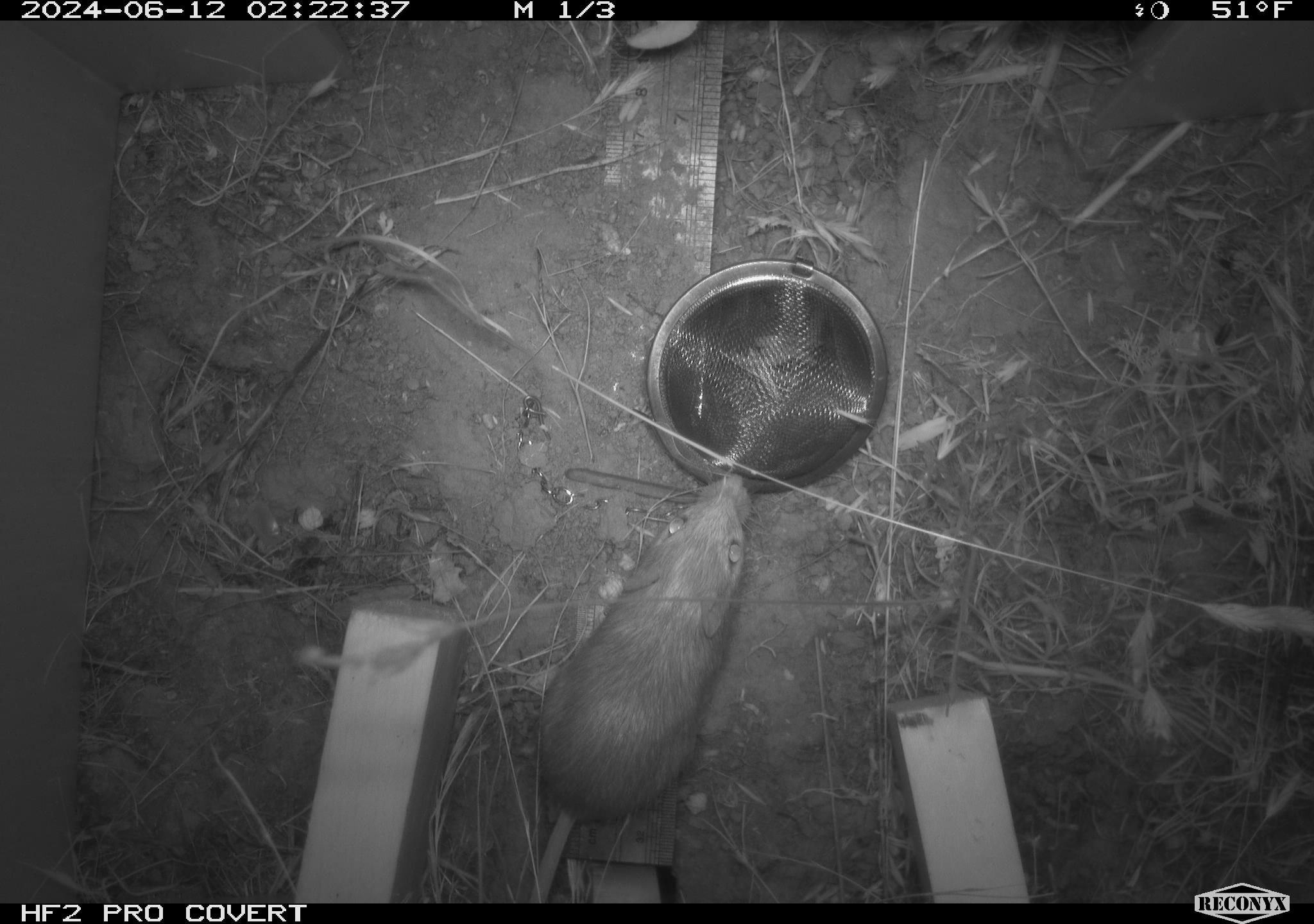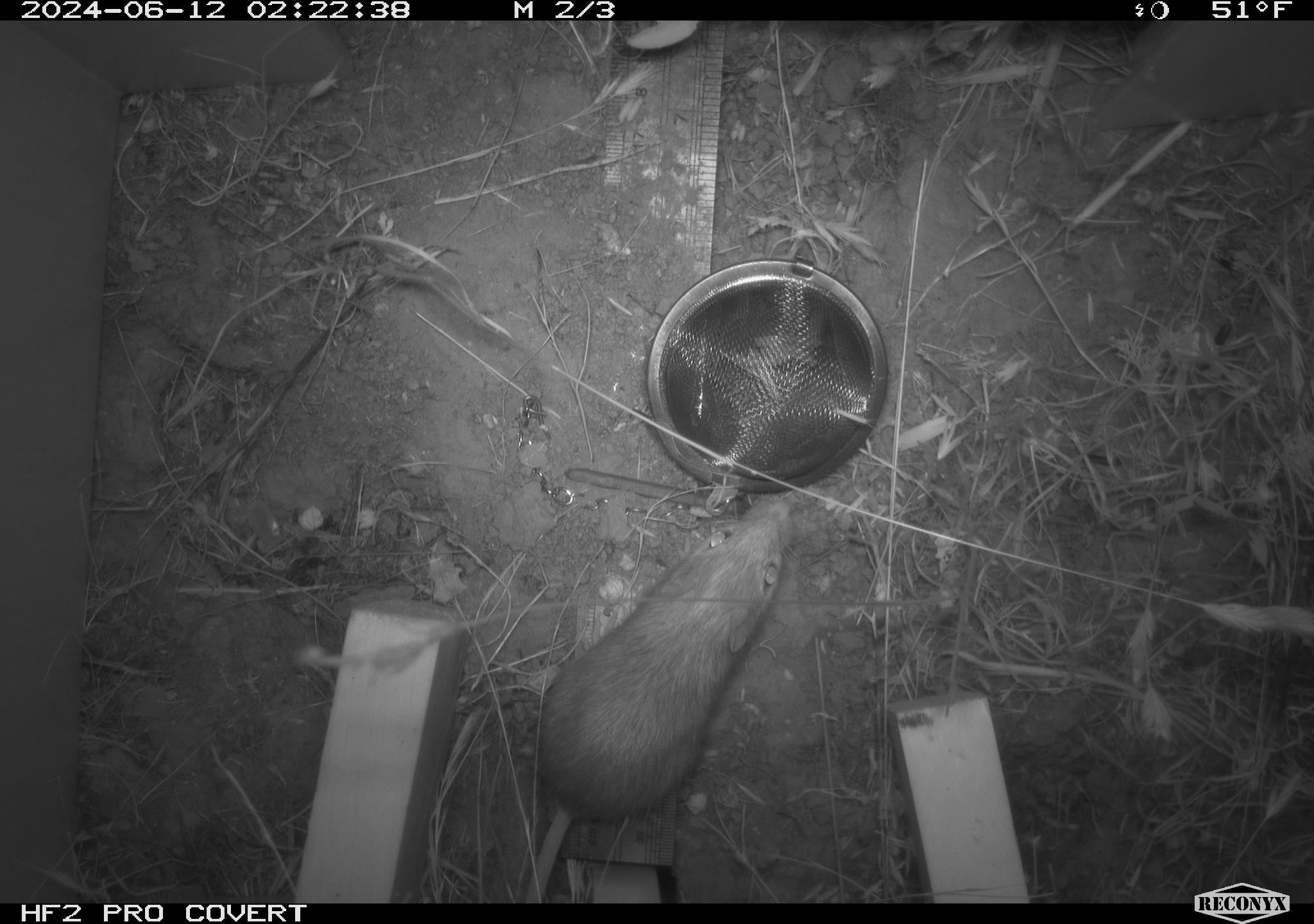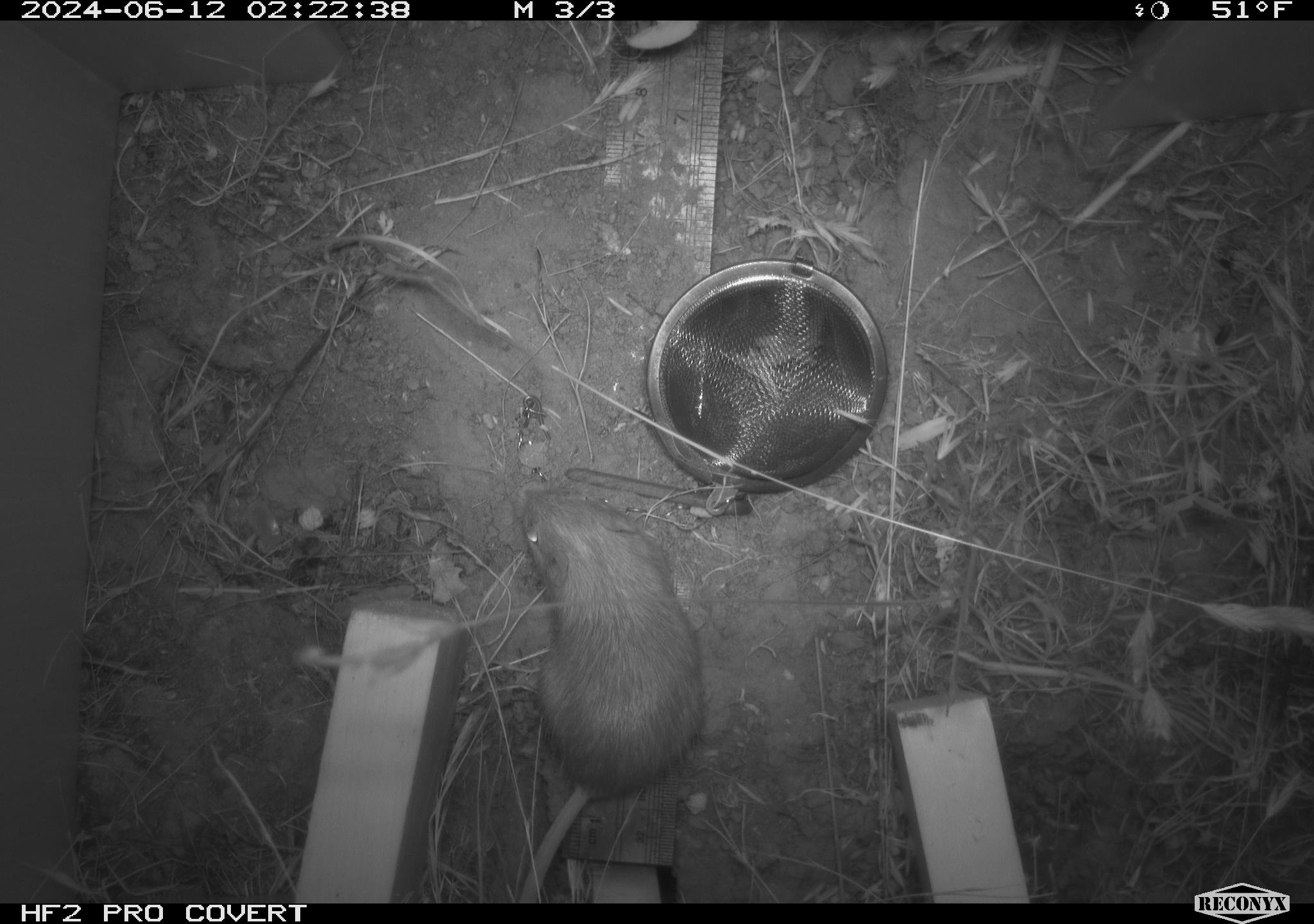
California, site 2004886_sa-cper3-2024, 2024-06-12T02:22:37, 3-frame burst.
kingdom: Animalia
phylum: Chordata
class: Mammalia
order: Rodentia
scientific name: Rodentia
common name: rodent